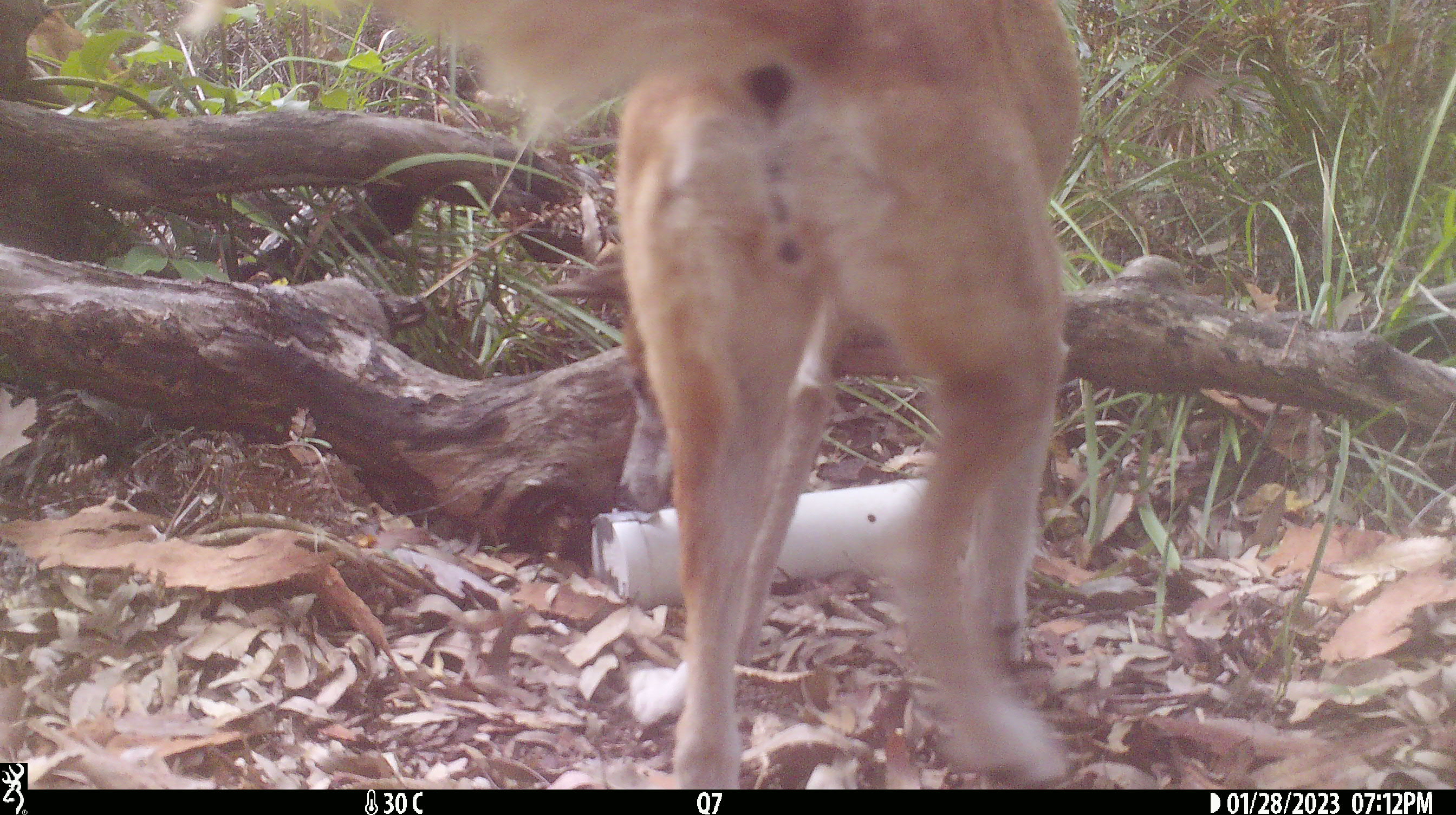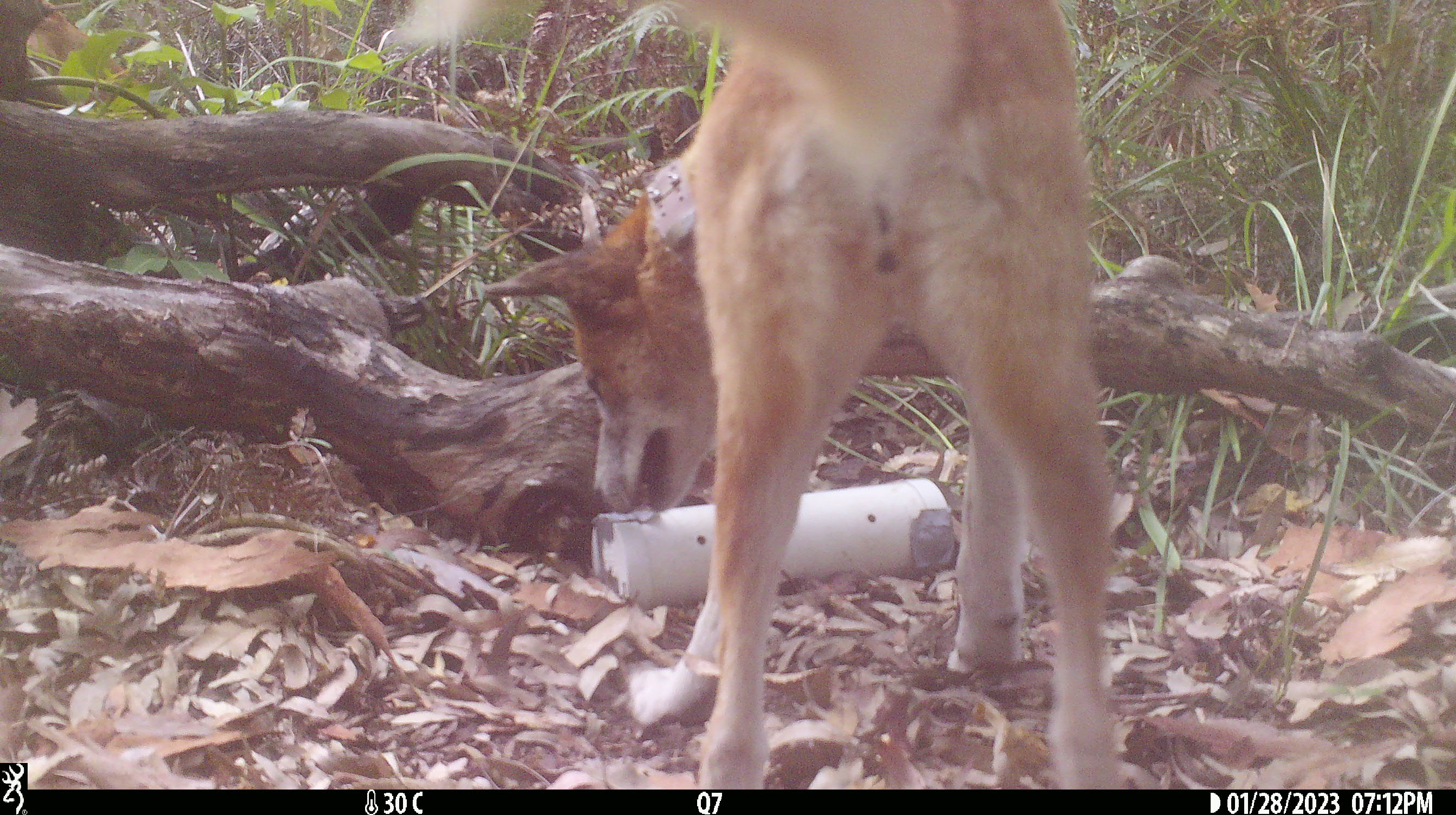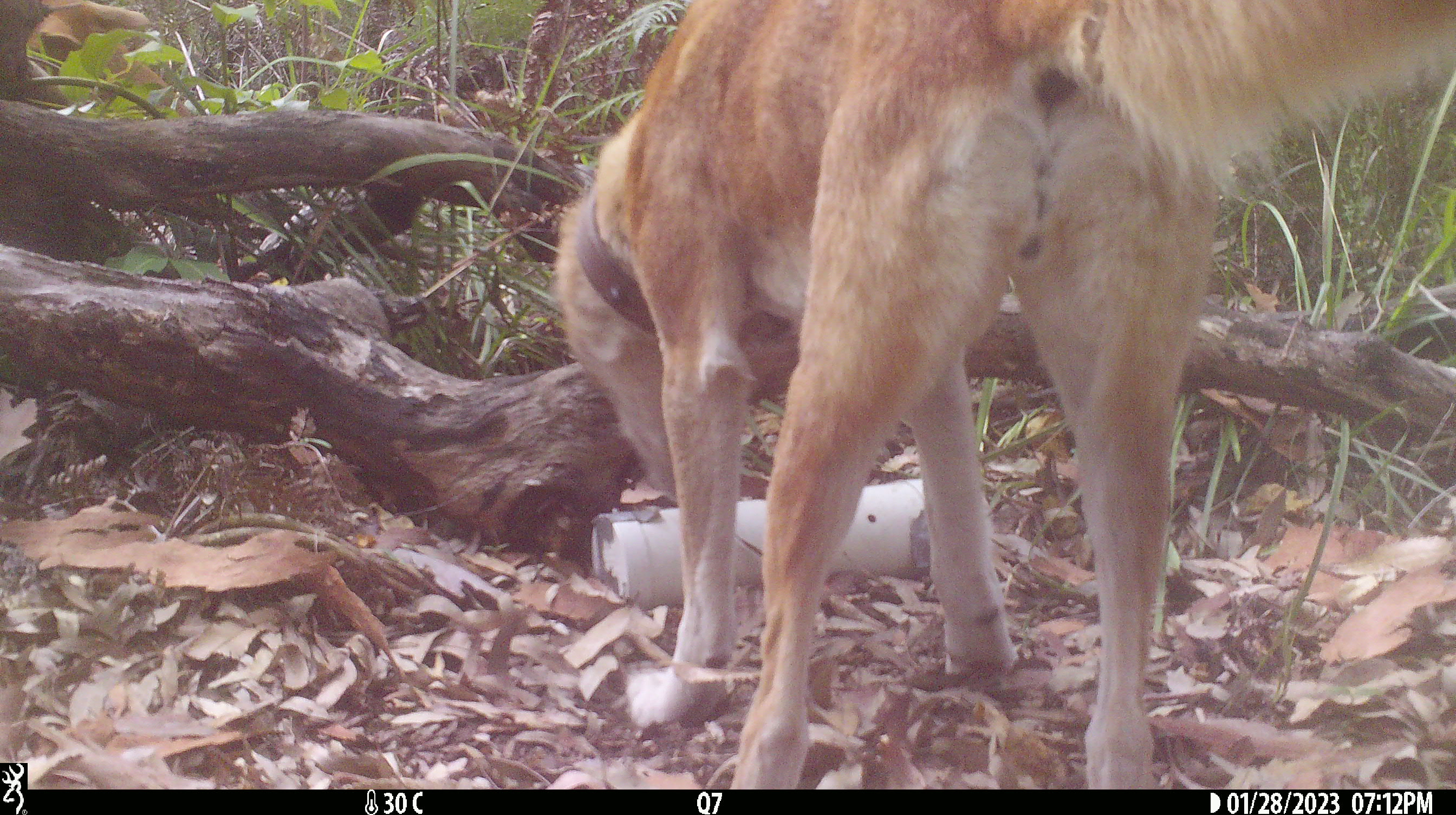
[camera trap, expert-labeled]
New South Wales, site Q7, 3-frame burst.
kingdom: Animalia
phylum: Chordata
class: Mammalia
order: Carnivora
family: Canidae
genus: Canis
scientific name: Canis familiaris dingo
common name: dingo